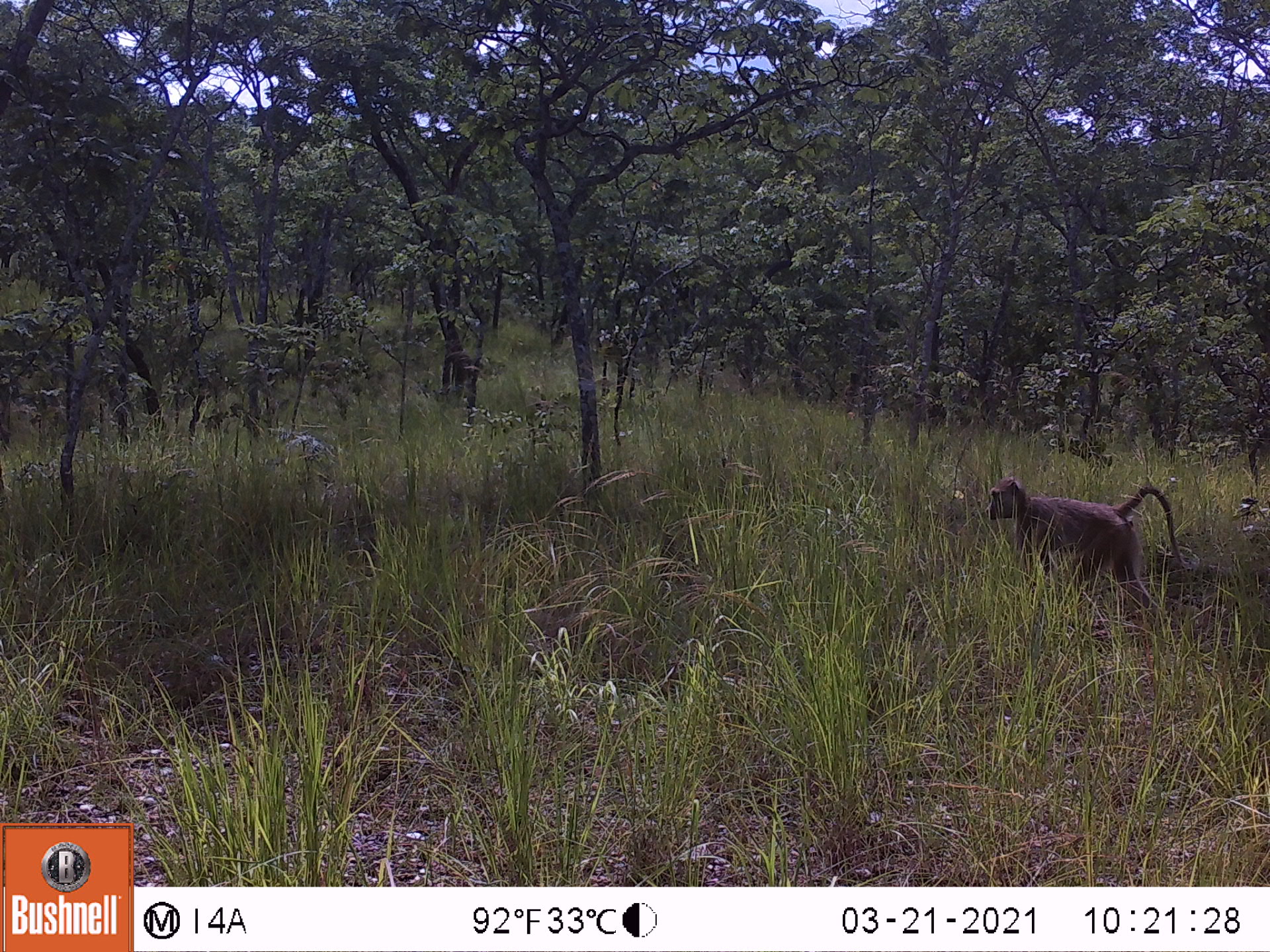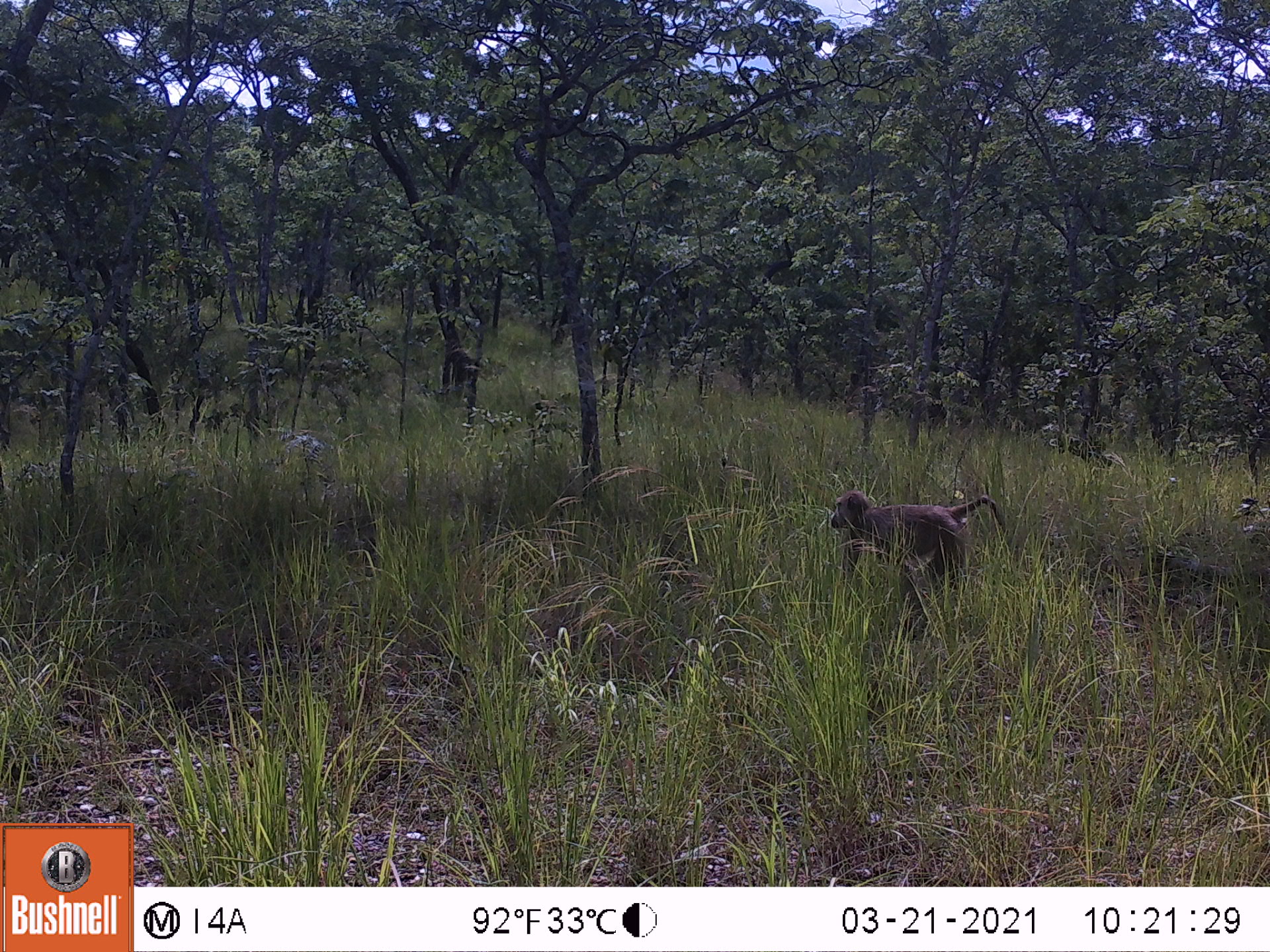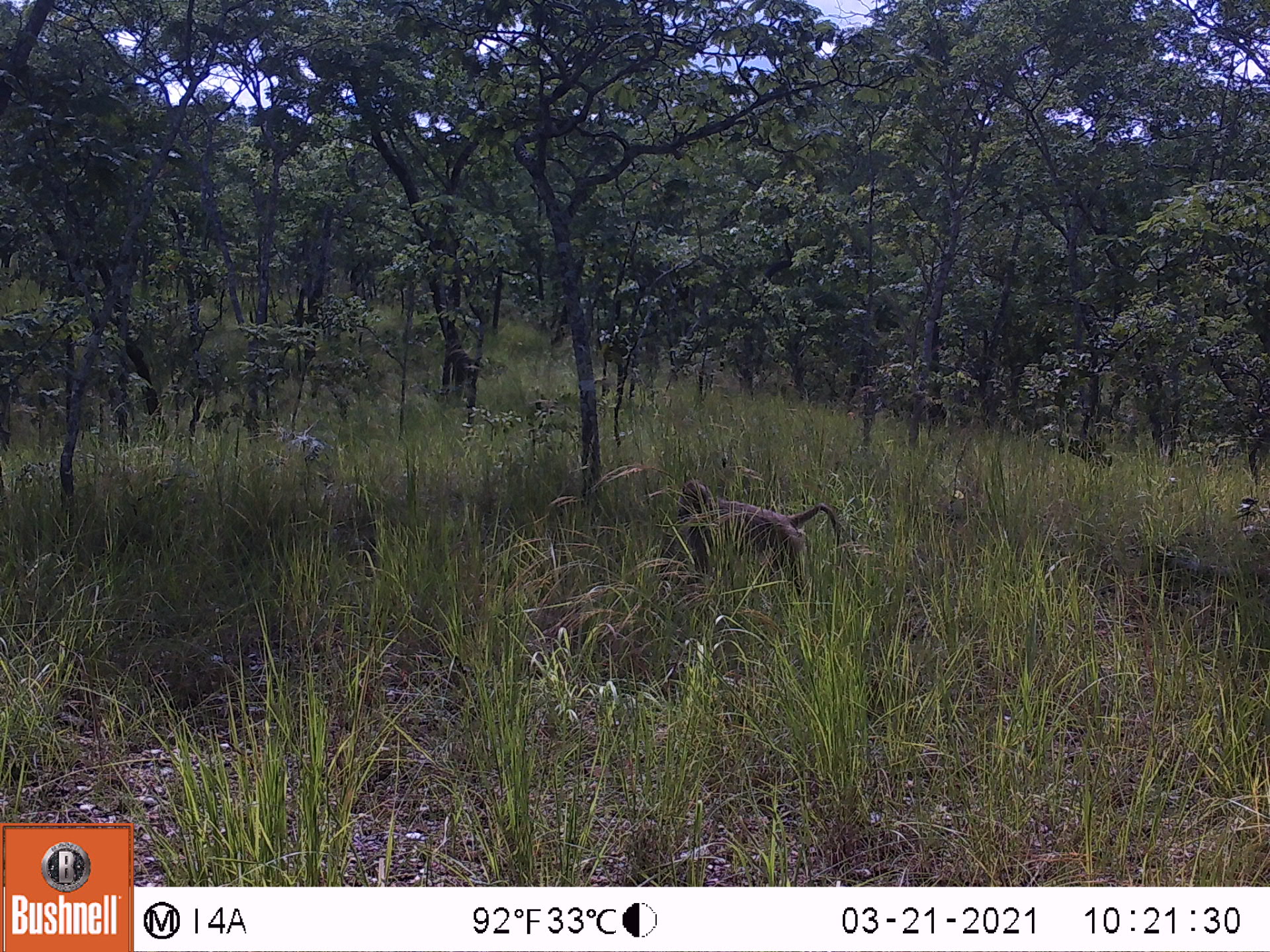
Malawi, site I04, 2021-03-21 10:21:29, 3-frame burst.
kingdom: Animalia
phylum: Chordata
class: Mammalia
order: Primates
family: Cercopithecidae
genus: Papio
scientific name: Papio cynocephalus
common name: yellow baboon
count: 1